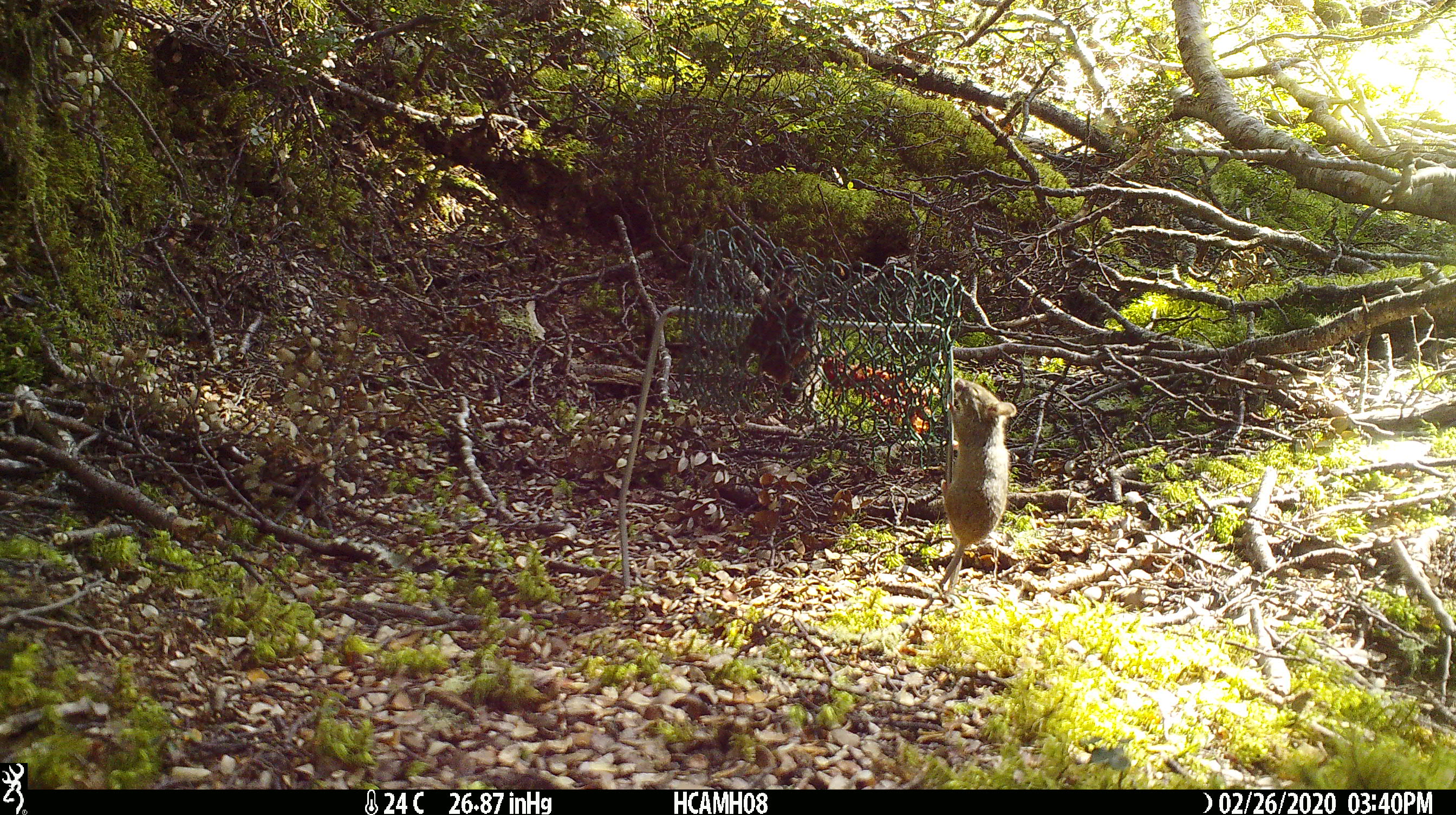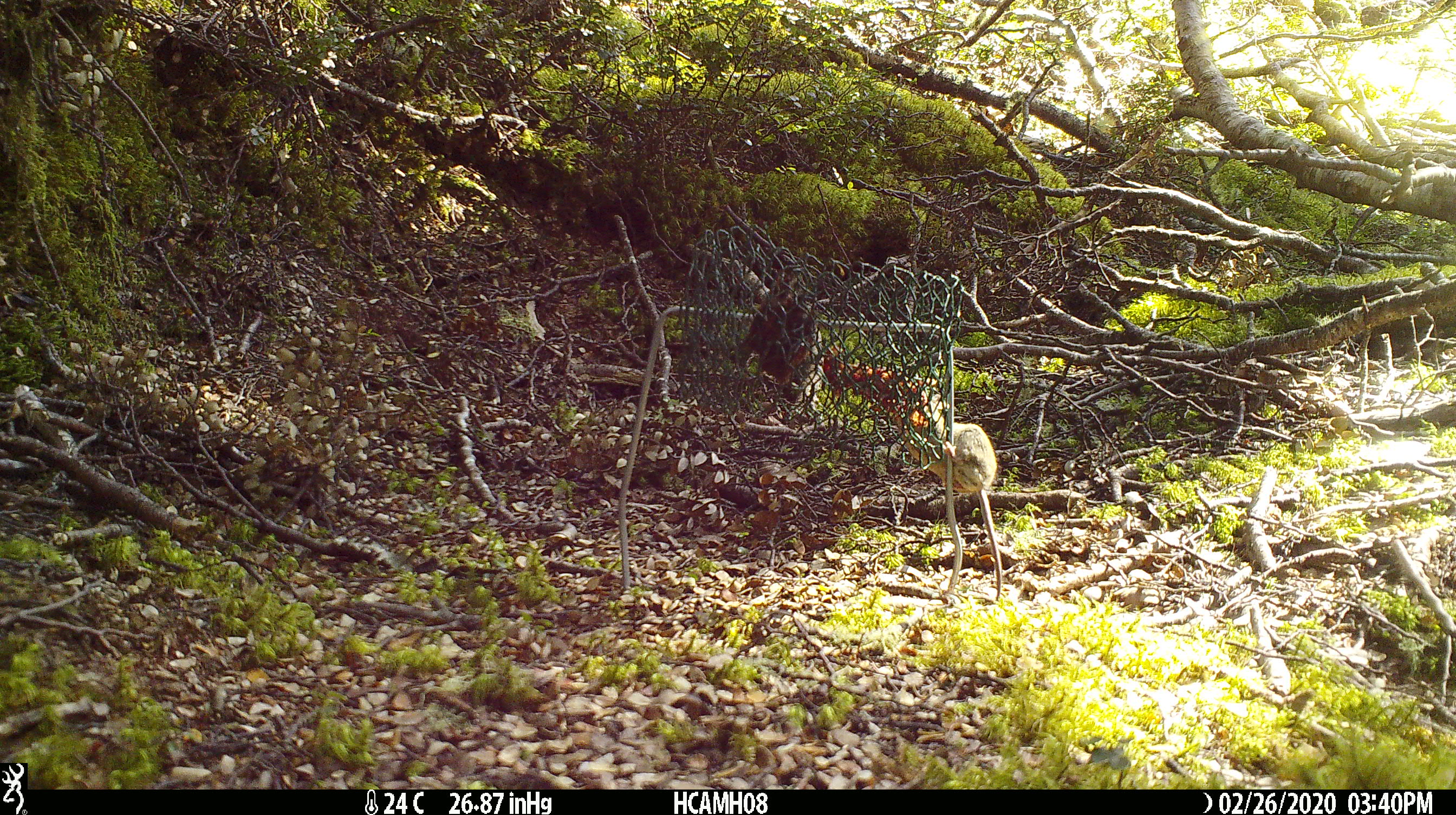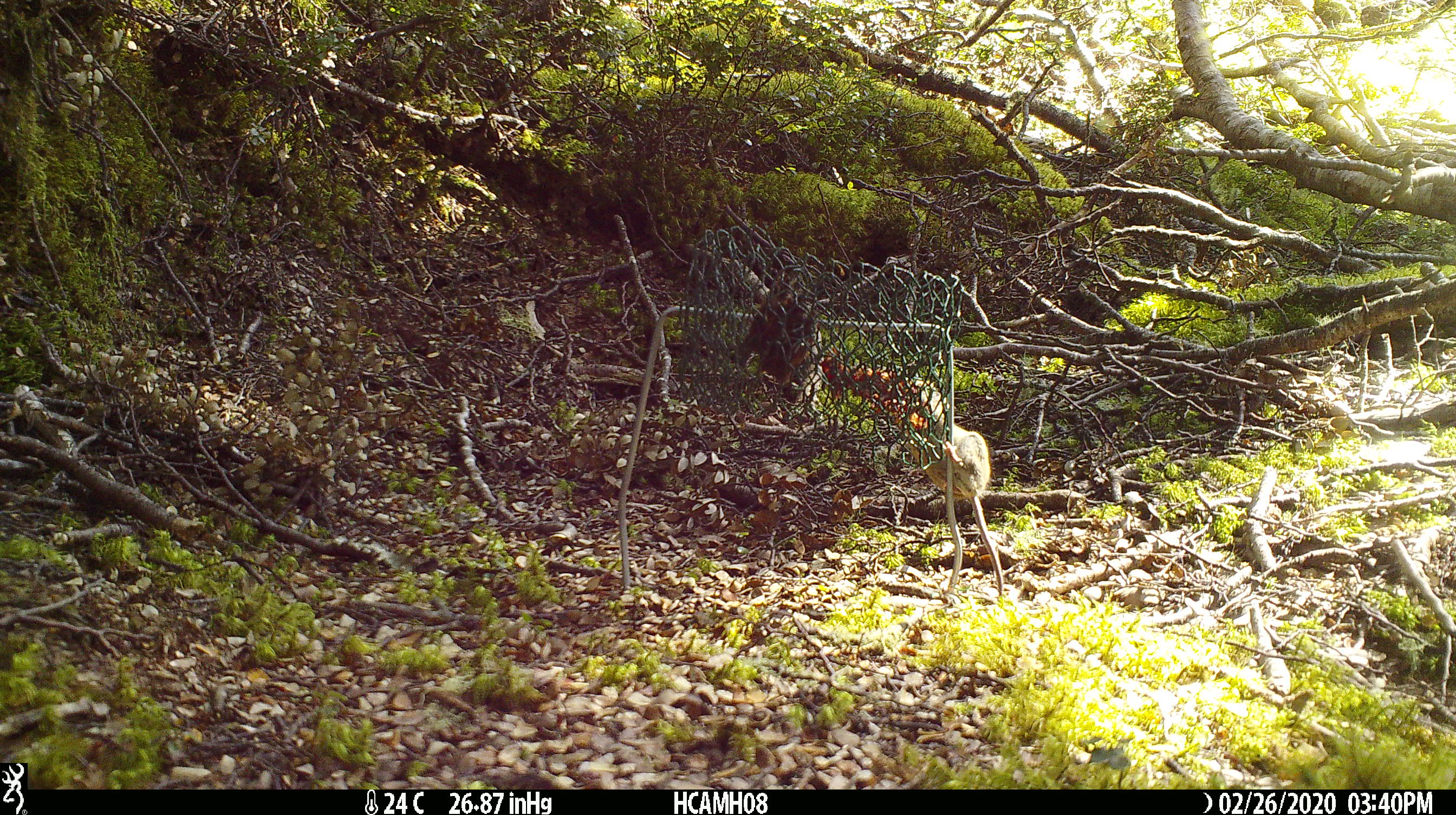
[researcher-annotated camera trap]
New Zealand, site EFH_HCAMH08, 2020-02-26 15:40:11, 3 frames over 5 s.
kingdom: Animalia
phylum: Chordata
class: Mammalia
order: Rodentia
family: Muridae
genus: Mus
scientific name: Mus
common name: mouse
Mouse (Mus).